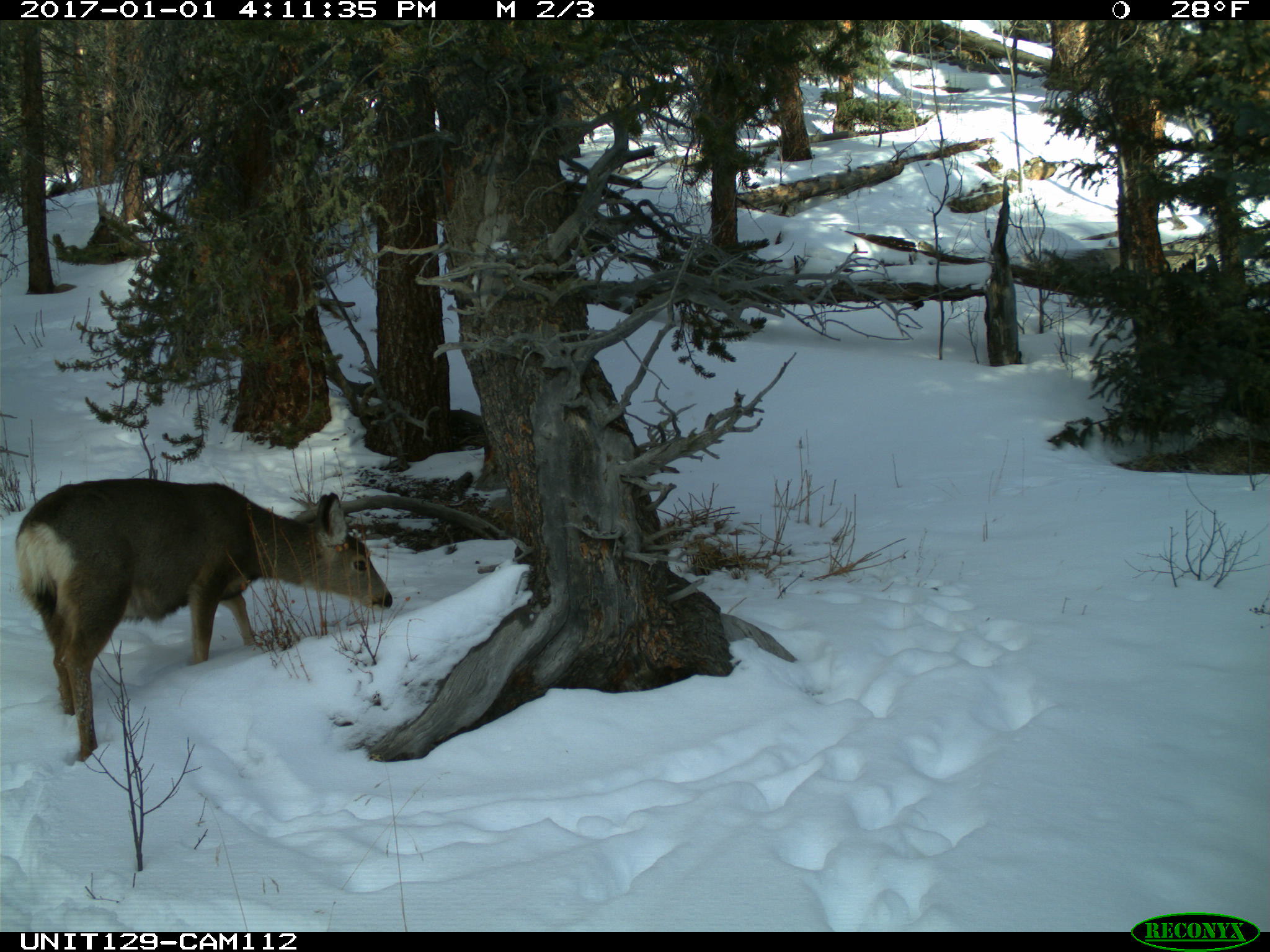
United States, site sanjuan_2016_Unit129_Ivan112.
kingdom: Animalia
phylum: Chordata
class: Mammalia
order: Artiodactyla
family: Cervidae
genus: Odocoileus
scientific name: Odocoileus hemionus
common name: mule deer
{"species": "Odocoileus hemionus (mule deer)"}